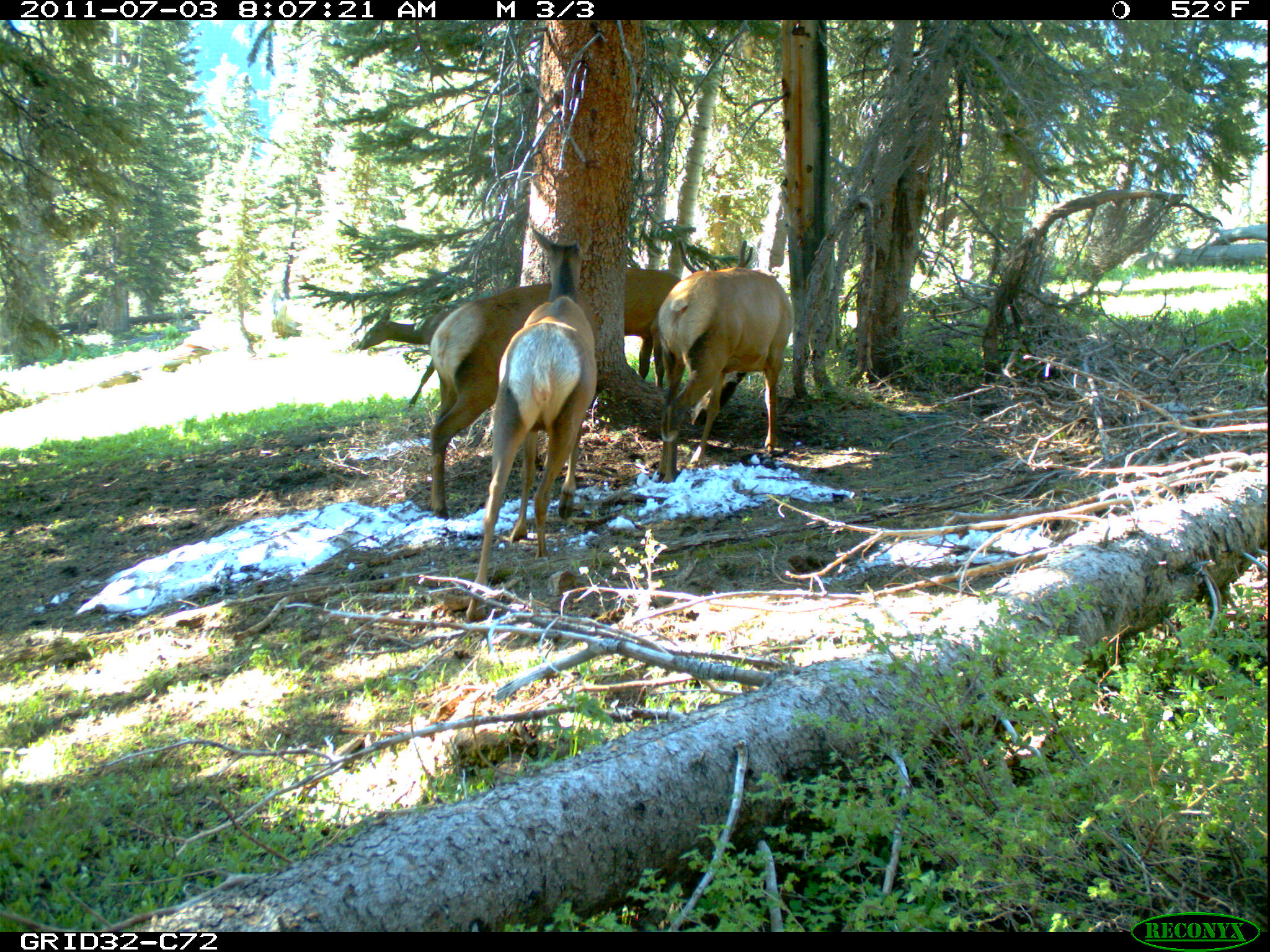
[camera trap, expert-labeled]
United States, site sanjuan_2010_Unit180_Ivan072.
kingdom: Animalia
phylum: Chordata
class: Mammalia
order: Artiodactyla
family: Cervidae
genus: Cervus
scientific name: Cervus elaphus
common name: red deer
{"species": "Cervus elaphus (red deer)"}